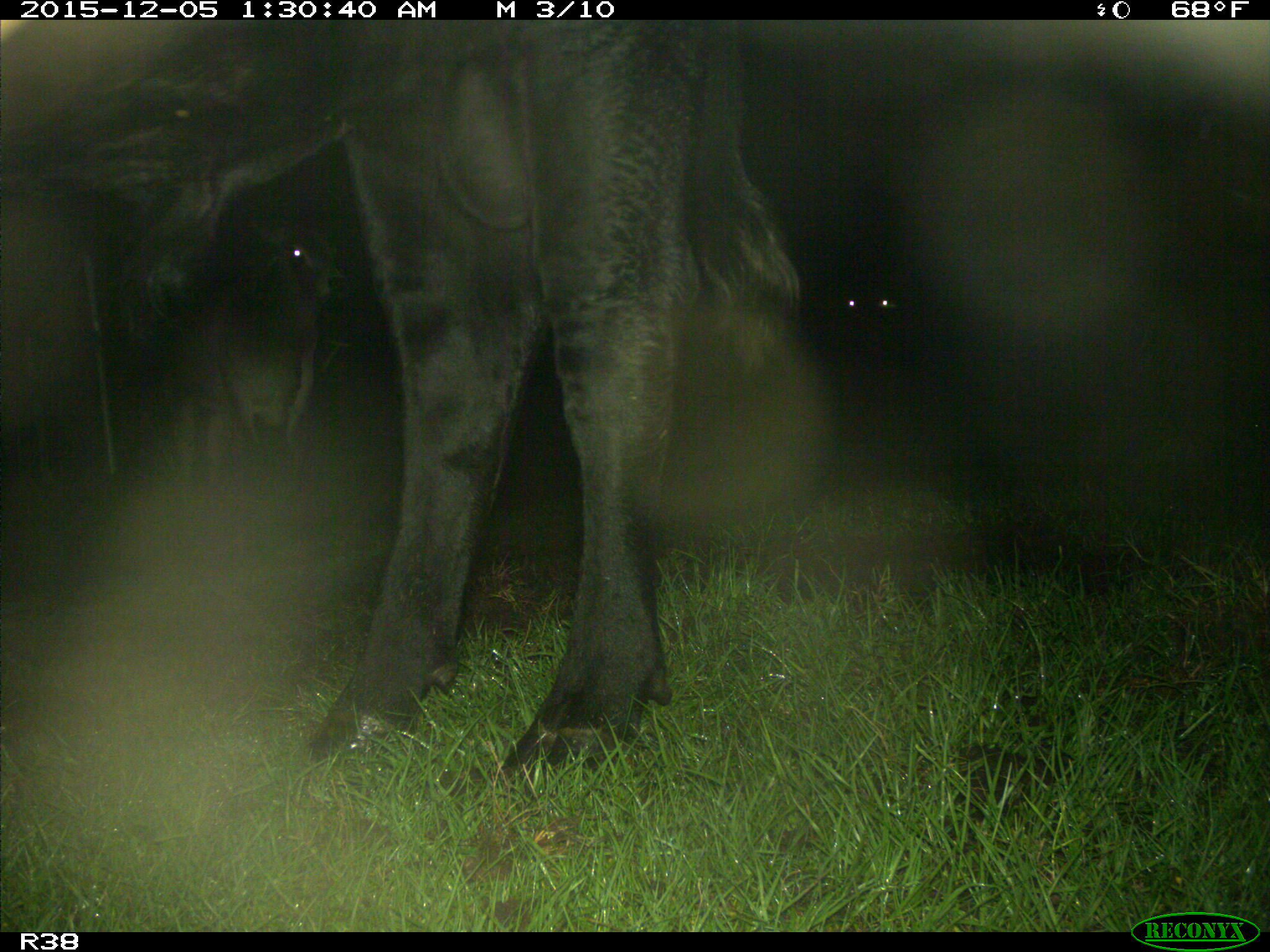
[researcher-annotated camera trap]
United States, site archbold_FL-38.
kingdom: Animalia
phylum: Chordata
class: Mammalia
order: Artiodactyla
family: Bovidae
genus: Bos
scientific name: Bos taurus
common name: domestic cow